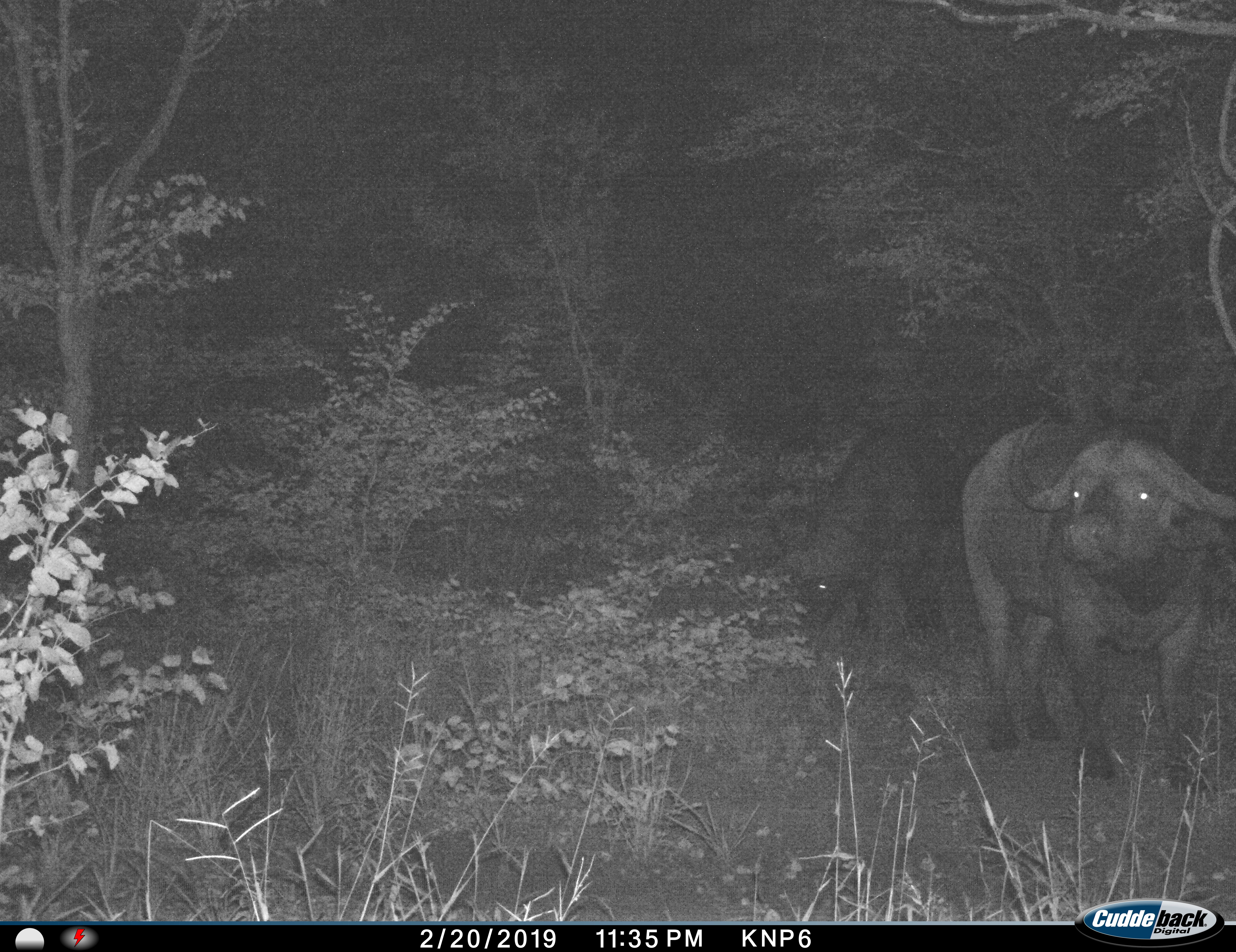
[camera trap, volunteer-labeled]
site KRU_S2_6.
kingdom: Animalia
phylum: Chordata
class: Mammalia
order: Artiodactyla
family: Bovidae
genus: Syncerus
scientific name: Syncerus caffer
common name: african buffalo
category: buffalo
Buffalo (african buffalo) (Syncerus caffer), count 2. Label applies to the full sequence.